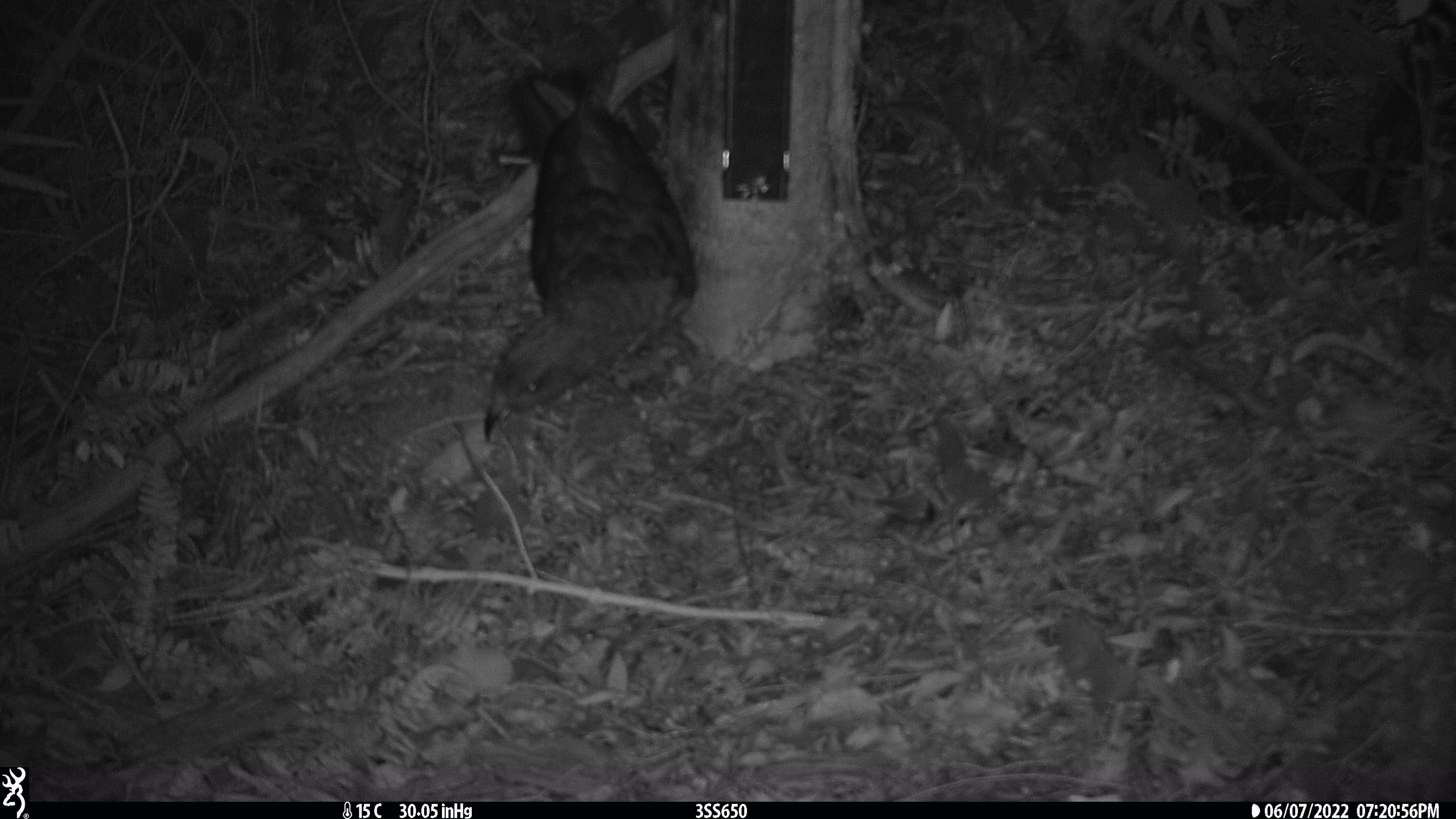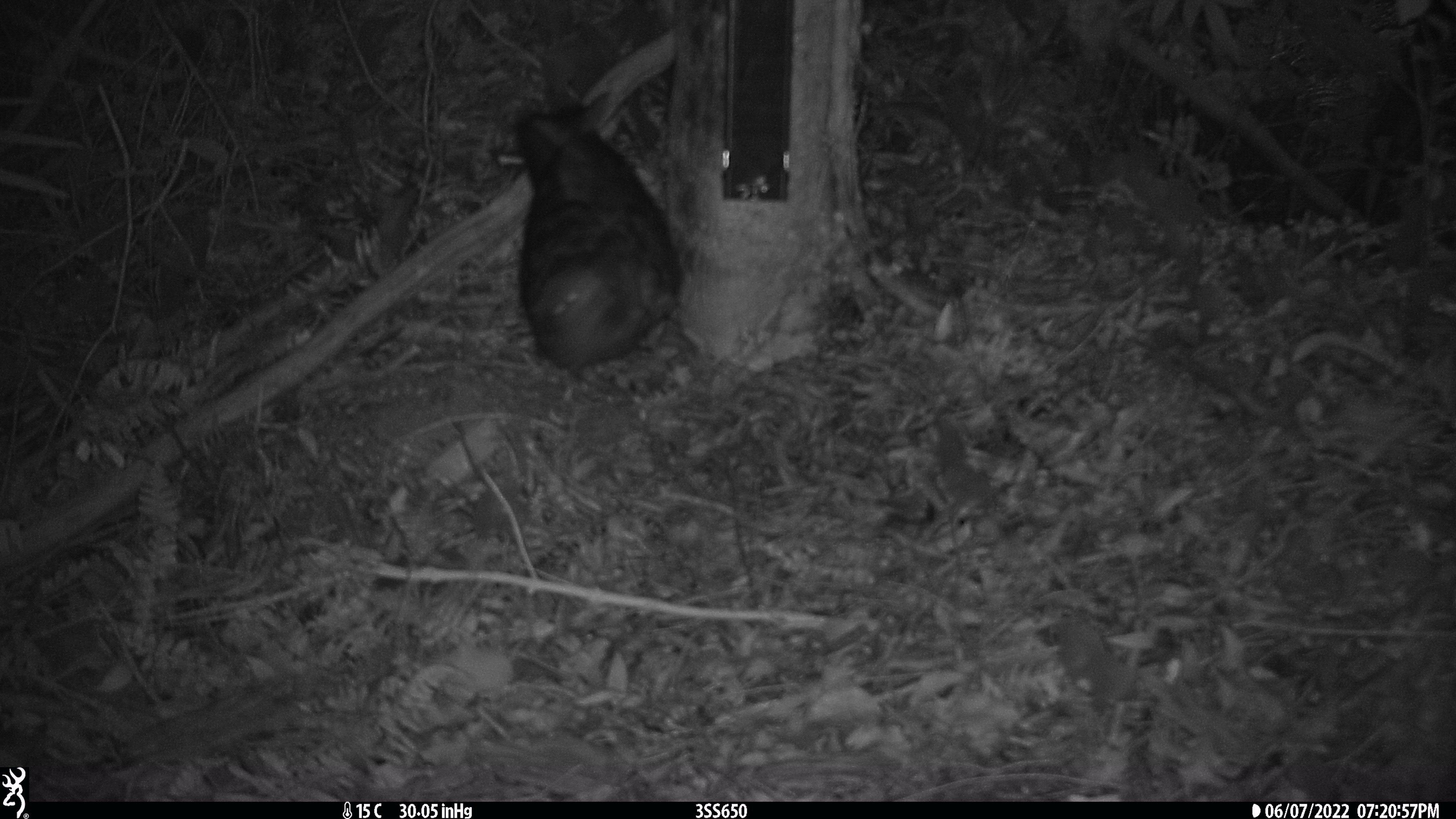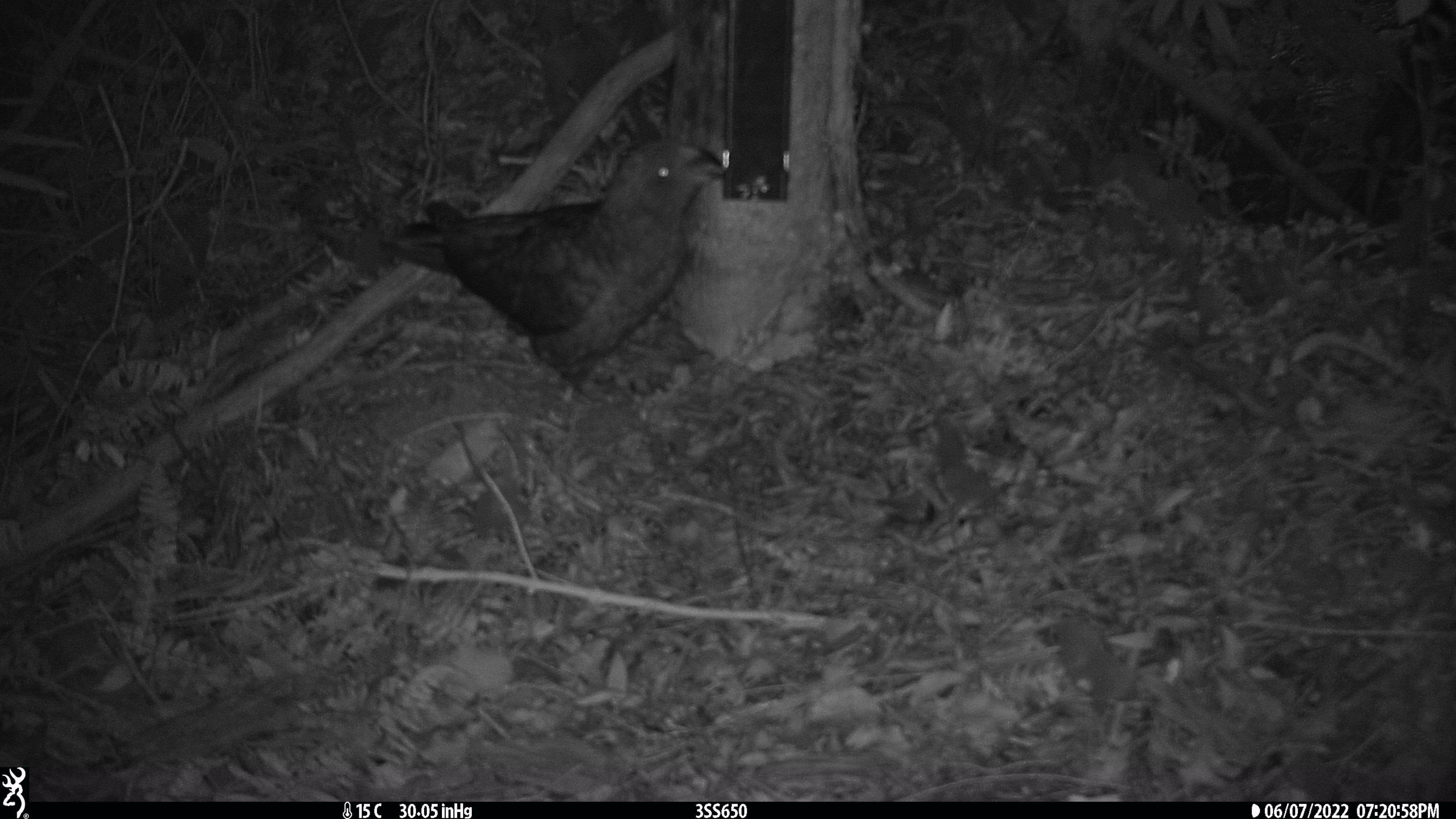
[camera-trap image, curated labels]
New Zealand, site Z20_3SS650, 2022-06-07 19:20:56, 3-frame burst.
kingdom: Animalia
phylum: Chordata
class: Aves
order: Psittaciformes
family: Strigopidae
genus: Nestor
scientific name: Nestor notabilis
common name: kea